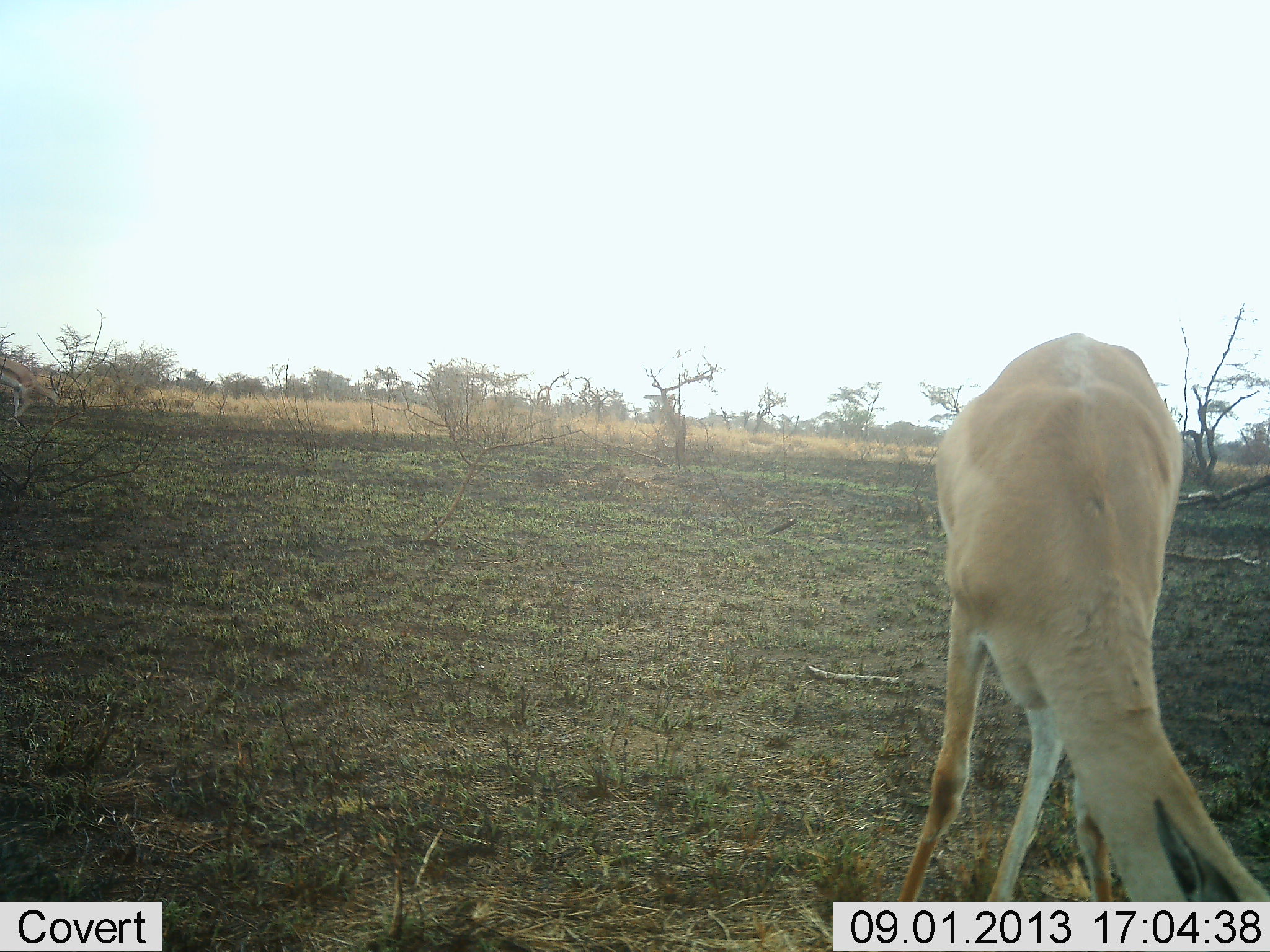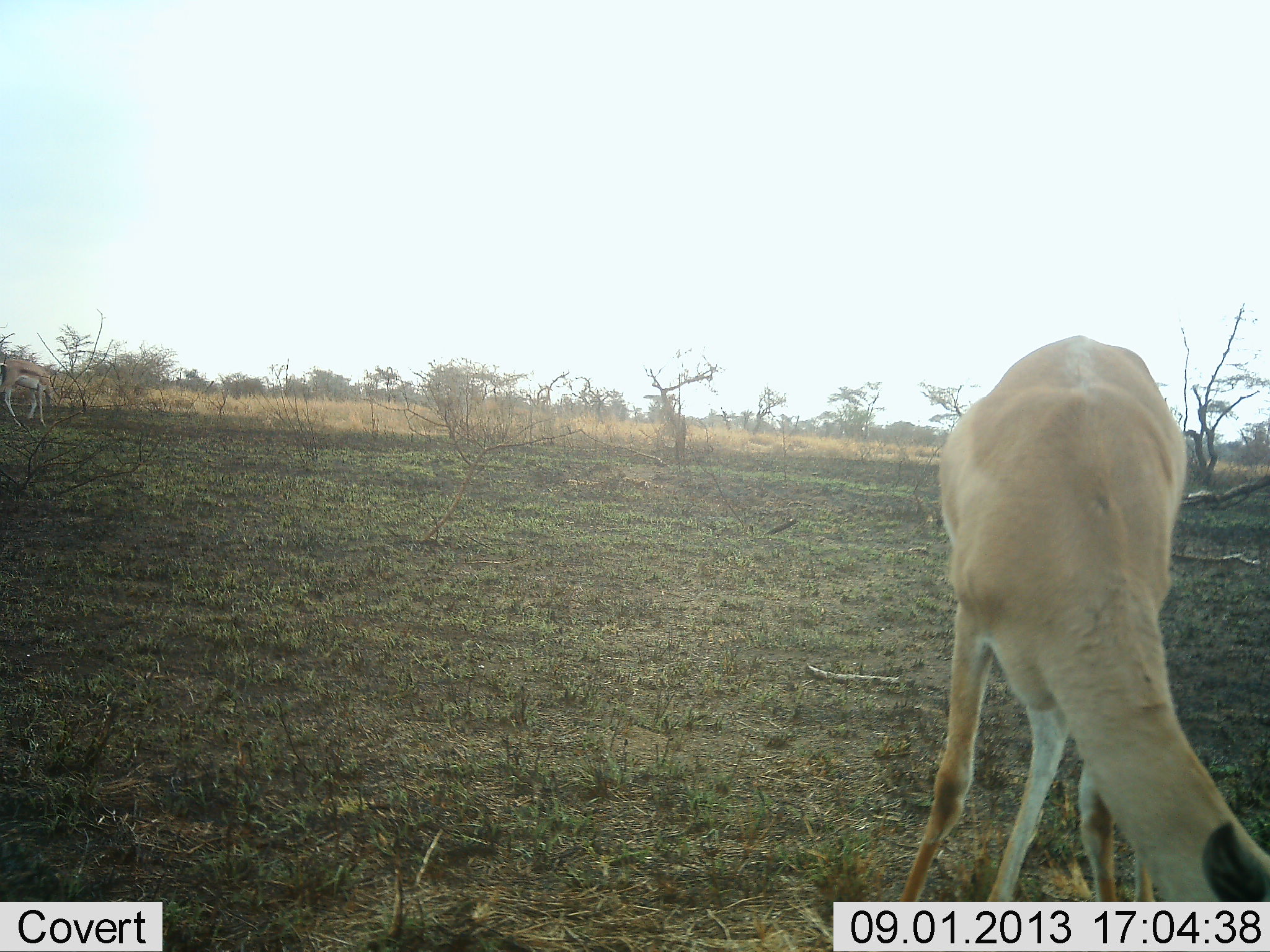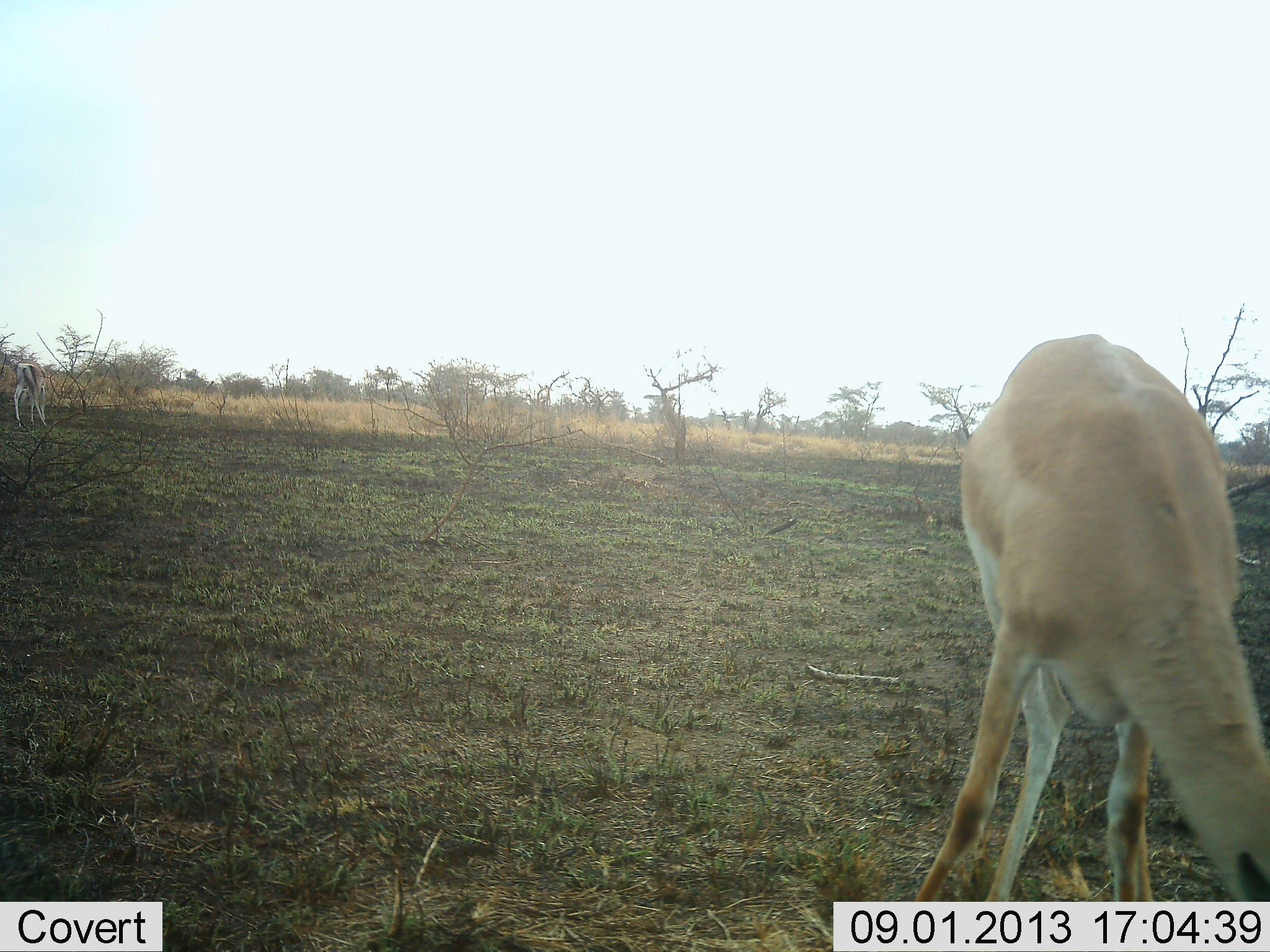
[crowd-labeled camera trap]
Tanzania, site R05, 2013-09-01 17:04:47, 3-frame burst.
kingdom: Animalia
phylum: Chordata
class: Mammalia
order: Artiodactyla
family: Bovidae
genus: Nanger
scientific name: Nanger granti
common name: grant's gazelle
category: gazellegrants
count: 1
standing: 31%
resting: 0%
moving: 31%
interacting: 0%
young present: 0%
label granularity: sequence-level